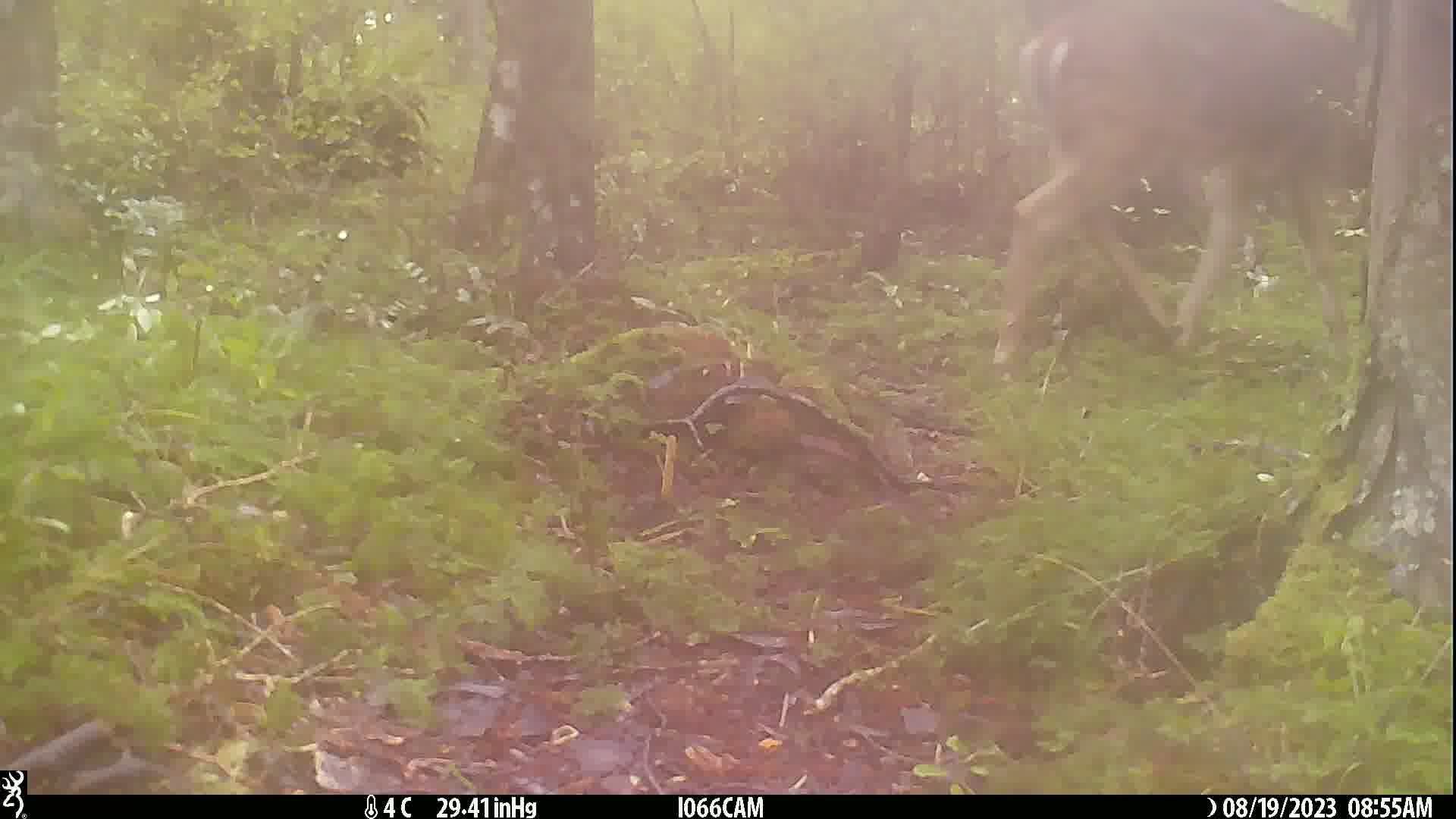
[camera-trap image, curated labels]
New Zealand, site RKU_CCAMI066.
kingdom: Animalia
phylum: Chordata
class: Mammalia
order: Artiodactyla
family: Cervidae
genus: Odocoileus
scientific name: Odocoileus virginianus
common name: white-tailed deer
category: white tailed deer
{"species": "white tailed deer (white-tailed deer) (Odocoileus virginianus)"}